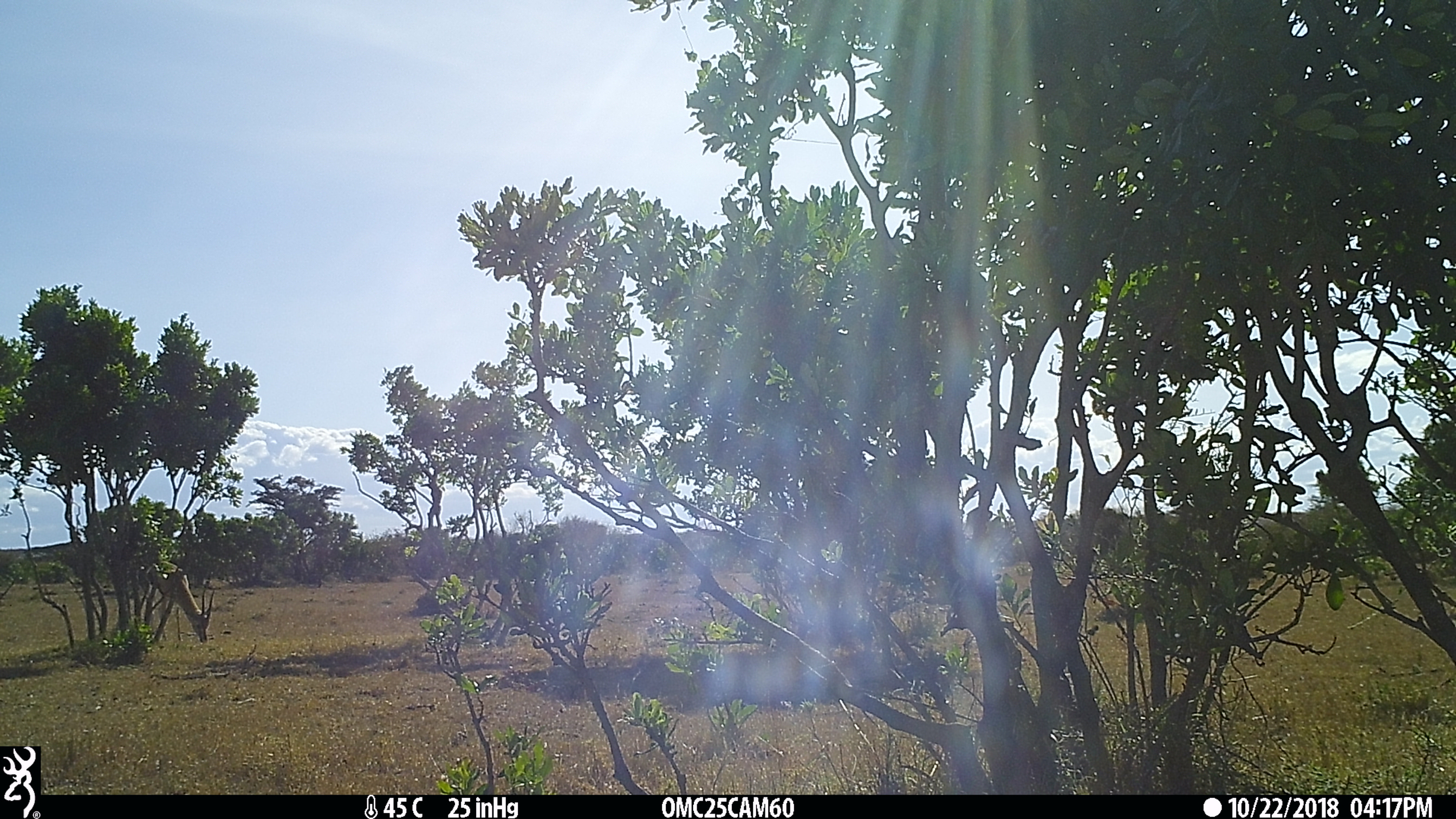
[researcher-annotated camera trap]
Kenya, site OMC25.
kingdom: Animalia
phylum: Chordata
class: Mammalia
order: Artiodactyla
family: Bovidae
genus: Eudorcas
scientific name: Eudorcas thomsonii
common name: thomon's gazelle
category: gazelle thomsons